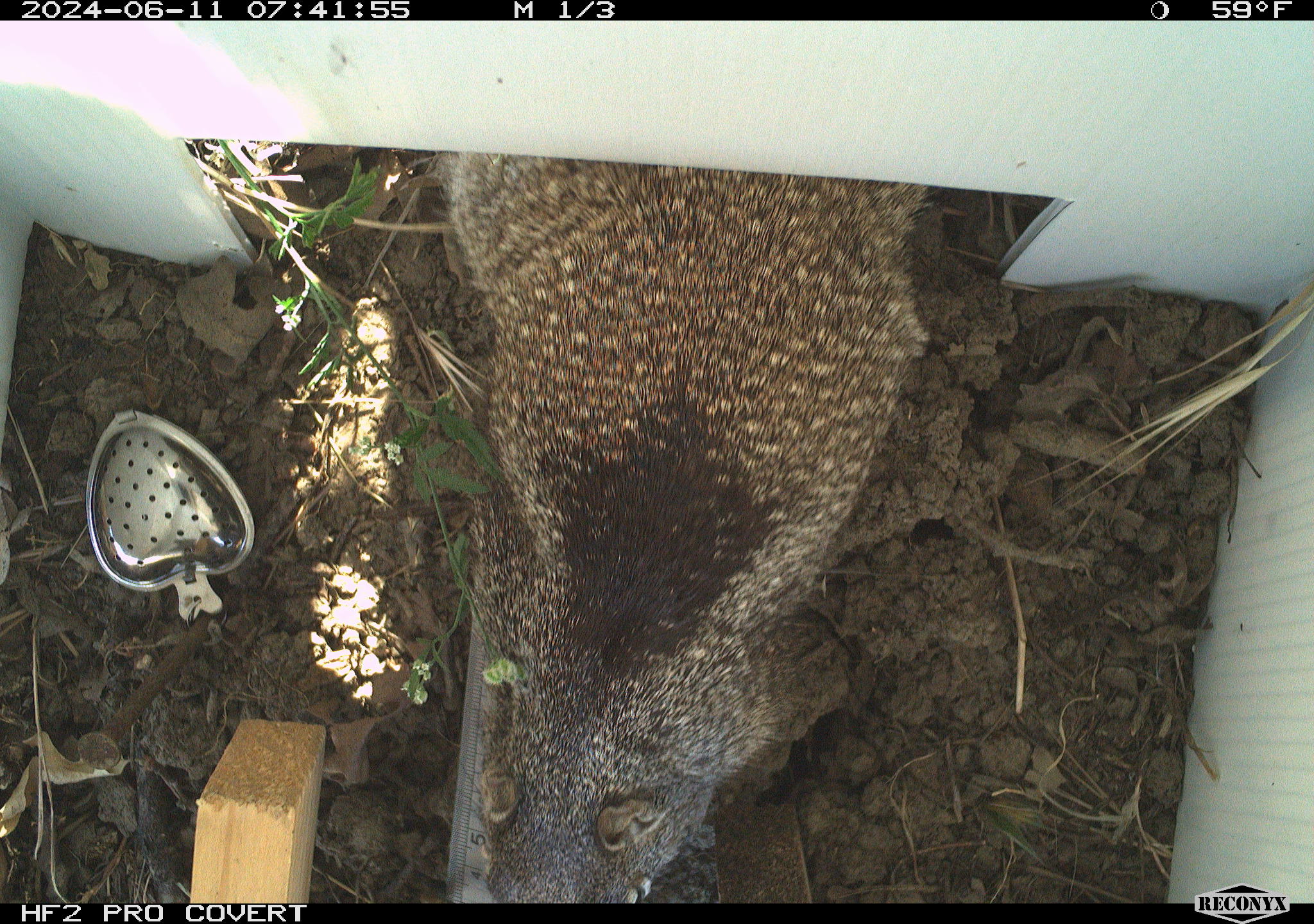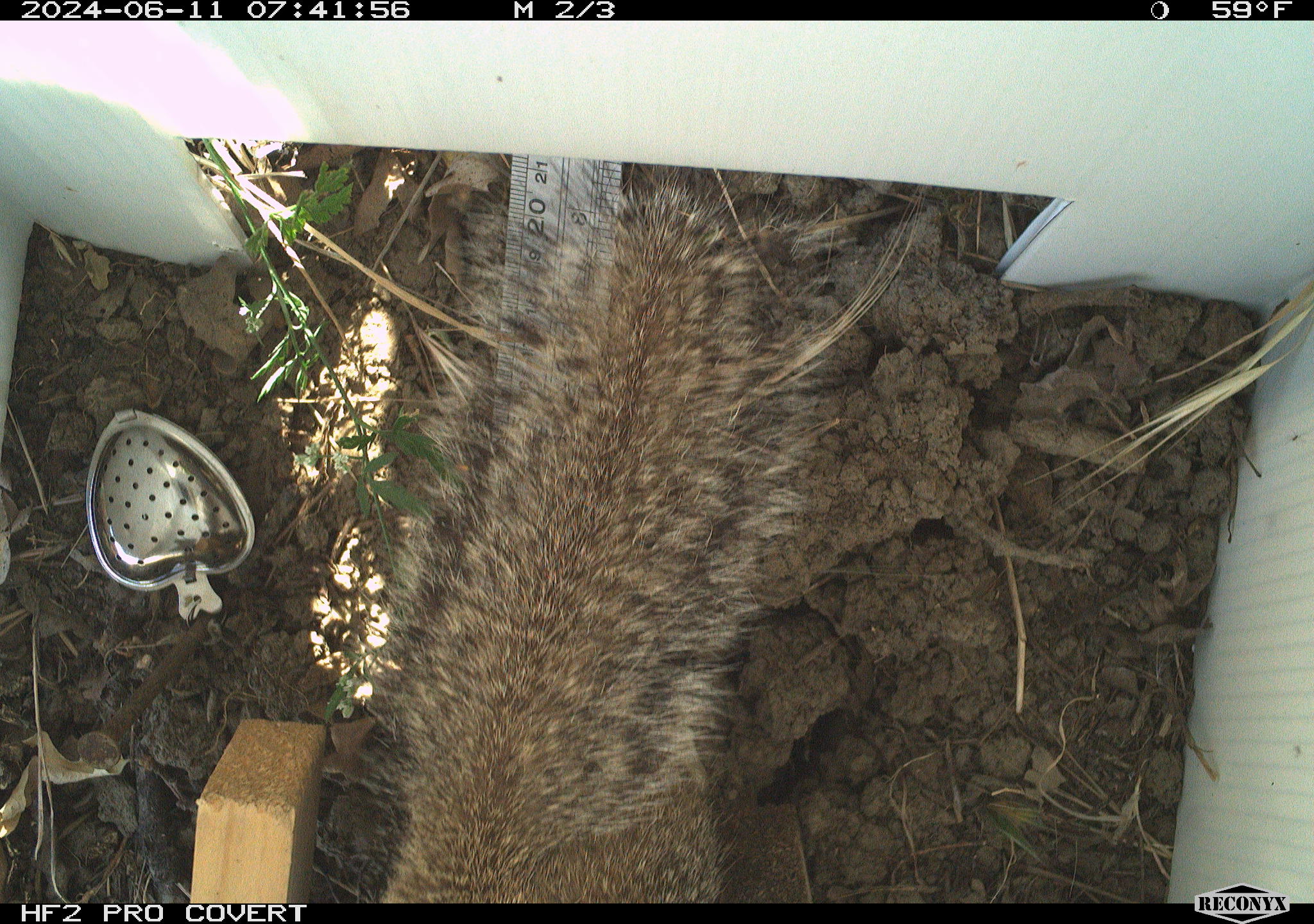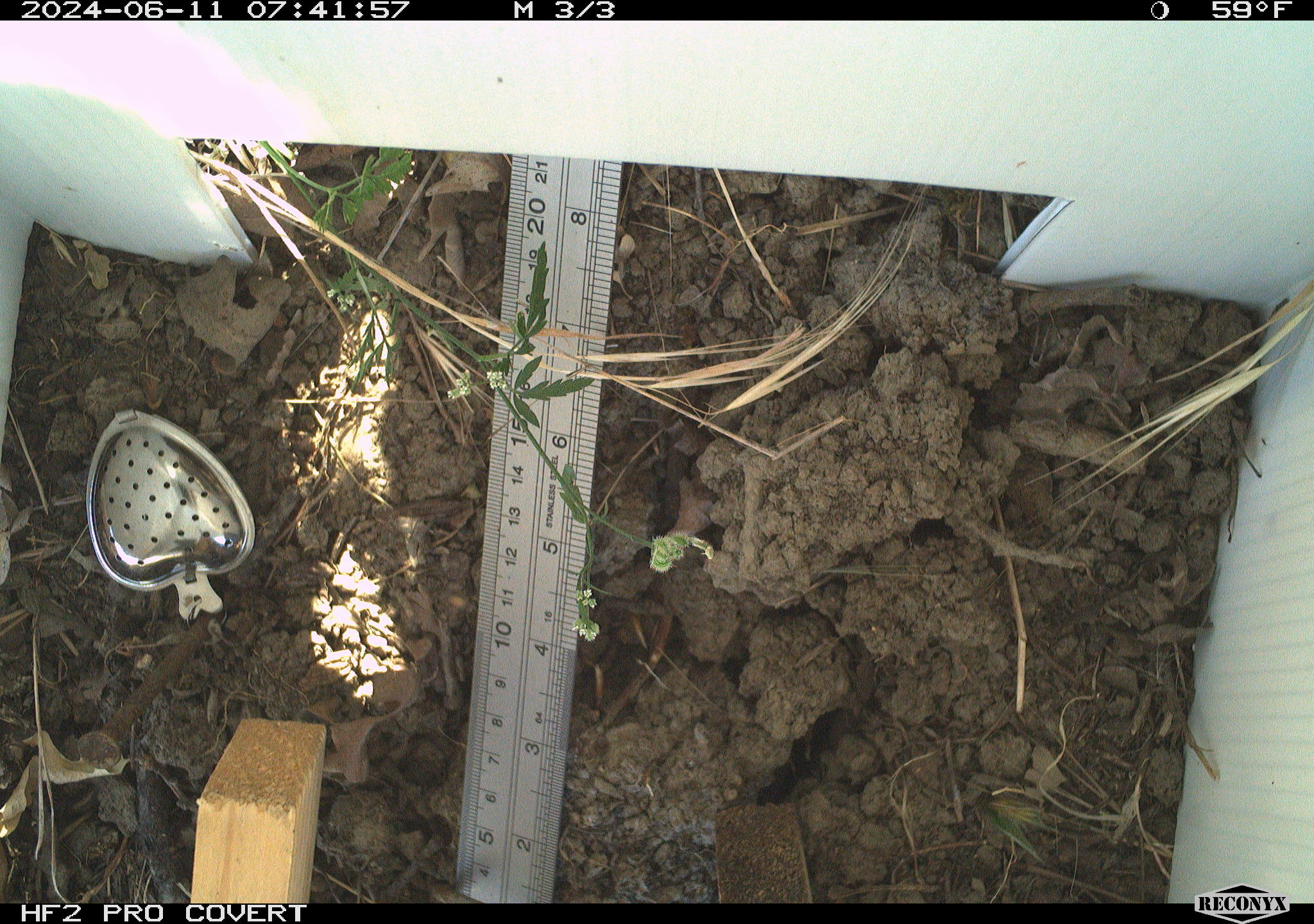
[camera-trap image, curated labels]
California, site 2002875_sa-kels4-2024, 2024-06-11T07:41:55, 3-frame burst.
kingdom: Animalia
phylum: Chordata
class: Mammalia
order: Rodentia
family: Sciuridae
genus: Otospermophilus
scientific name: Otospermophilus beecheyi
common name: california ground squirrel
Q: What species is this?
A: California ground squirrel (Otospermophilus beecheyi).